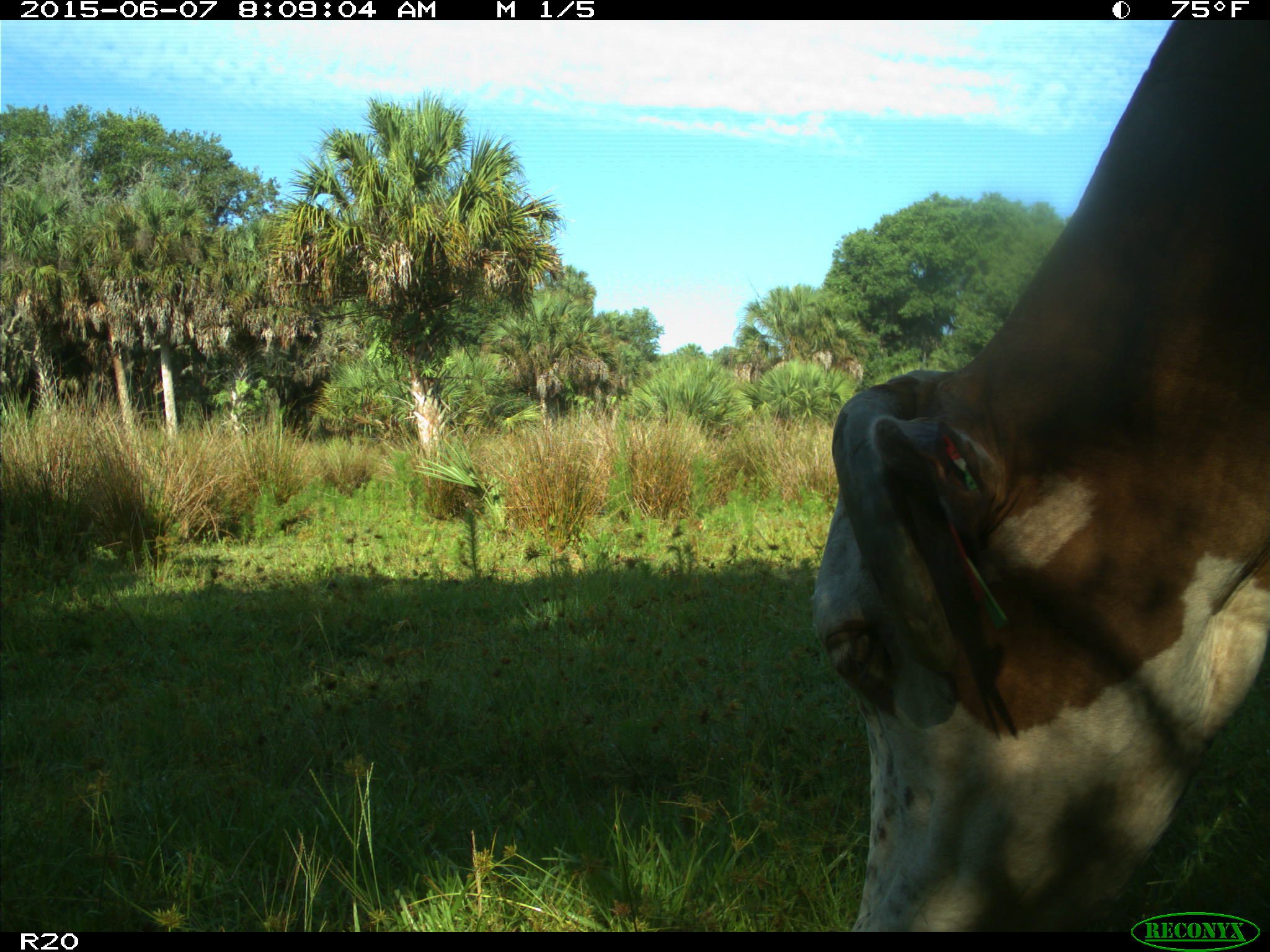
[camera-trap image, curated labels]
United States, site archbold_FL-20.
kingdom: Animalia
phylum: Chordata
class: Mammalia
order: Artiodactyla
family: Bovidae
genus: Bos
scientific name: Bos taurus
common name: domestic cow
Bos taurus (domestic cow).